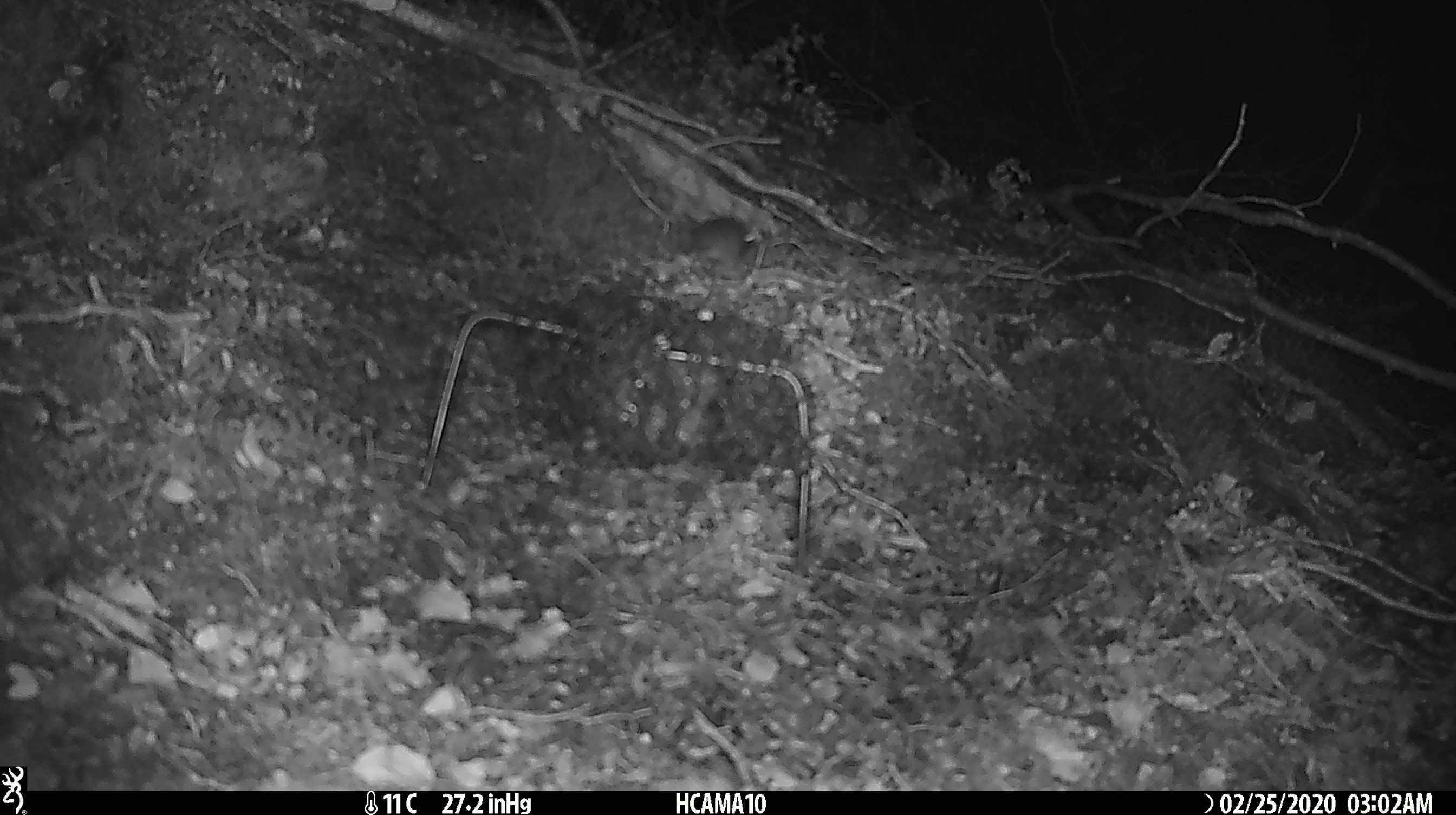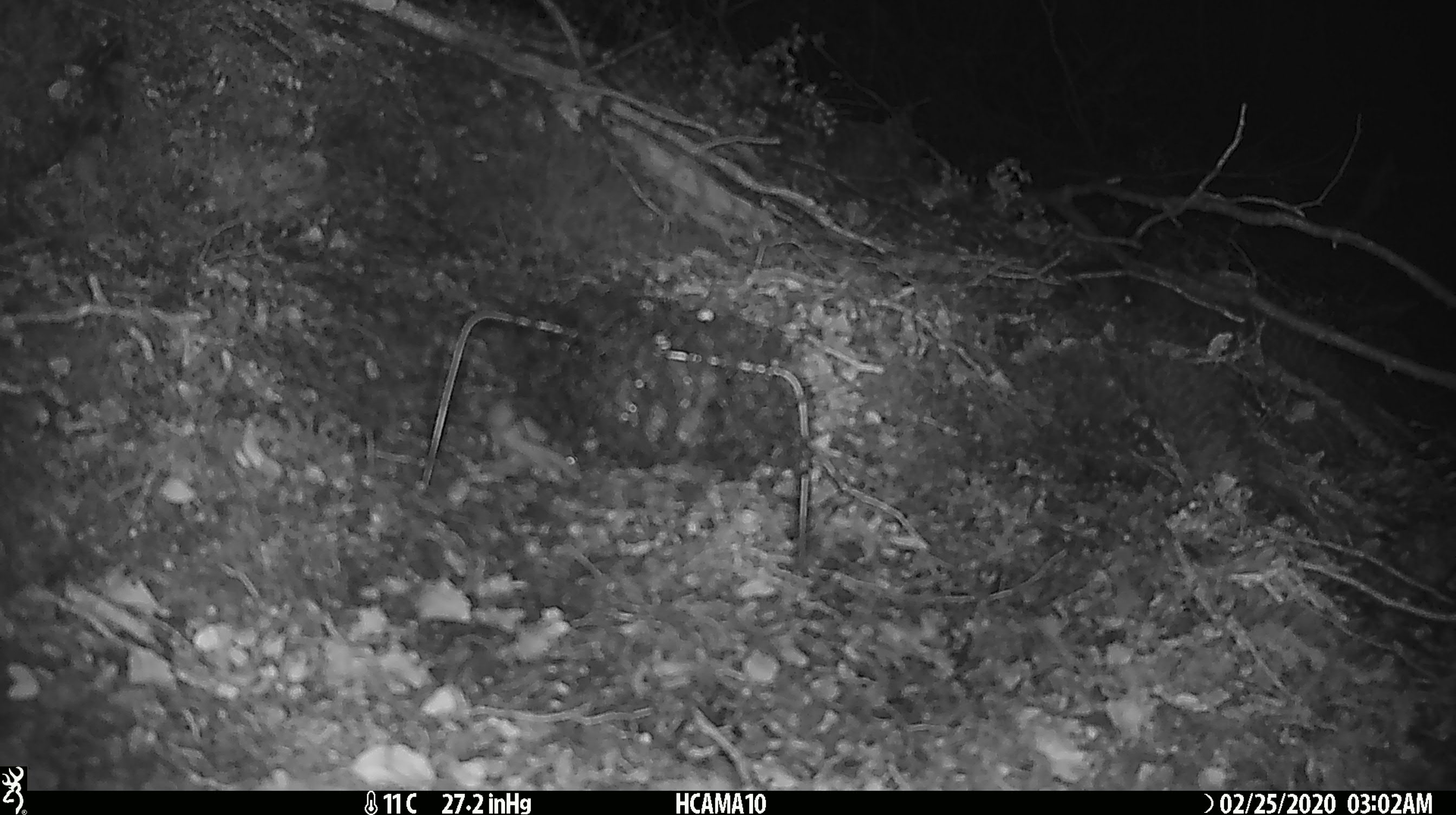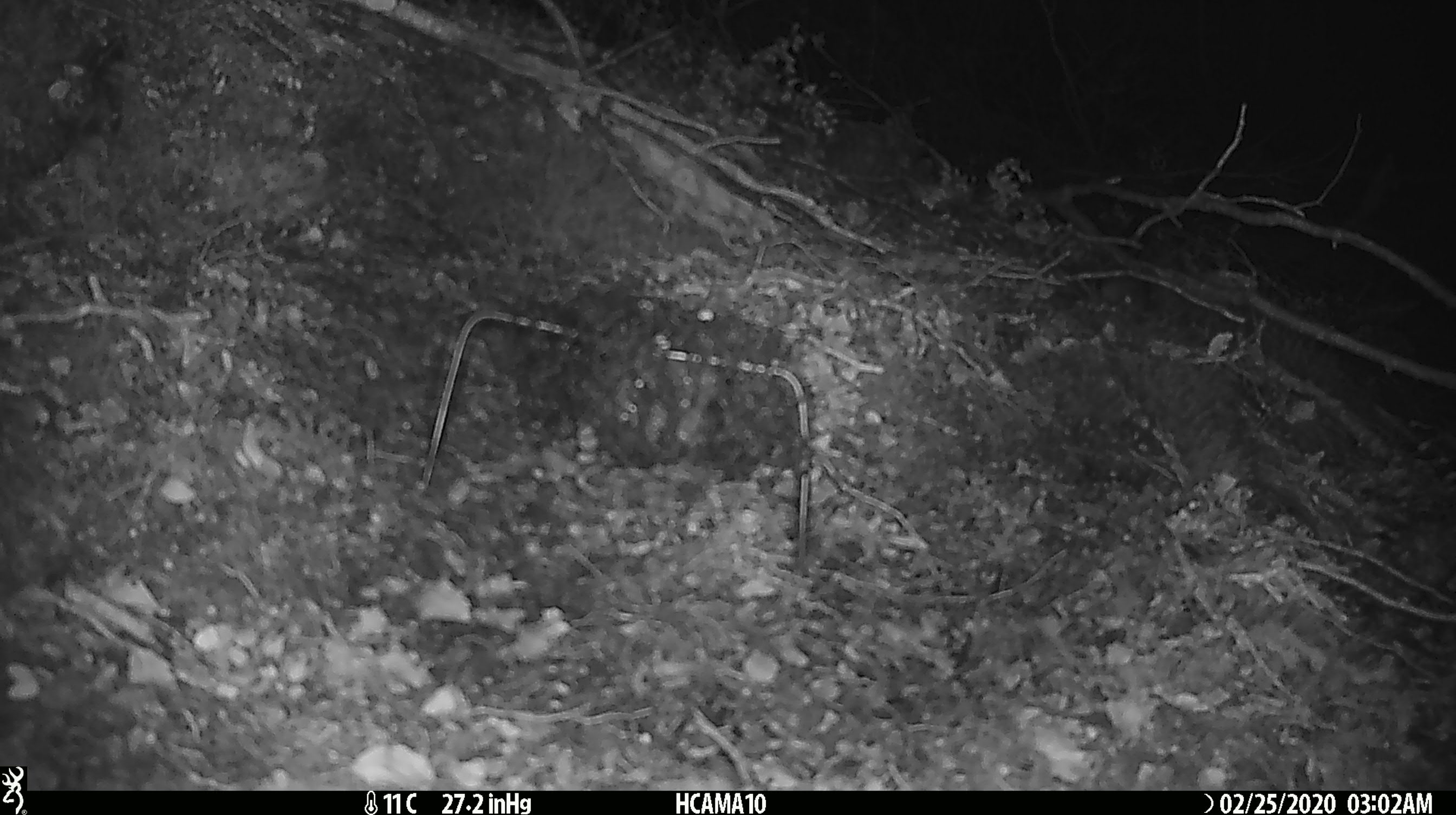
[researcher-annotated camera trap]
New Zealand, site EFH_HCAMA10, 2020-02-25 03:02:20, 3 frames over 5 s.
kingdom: Animalia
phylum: Chordata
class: Mammalia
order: Rodentia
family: Muridae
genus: Mus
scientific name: Mus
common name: mouse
Mouse (Mus).